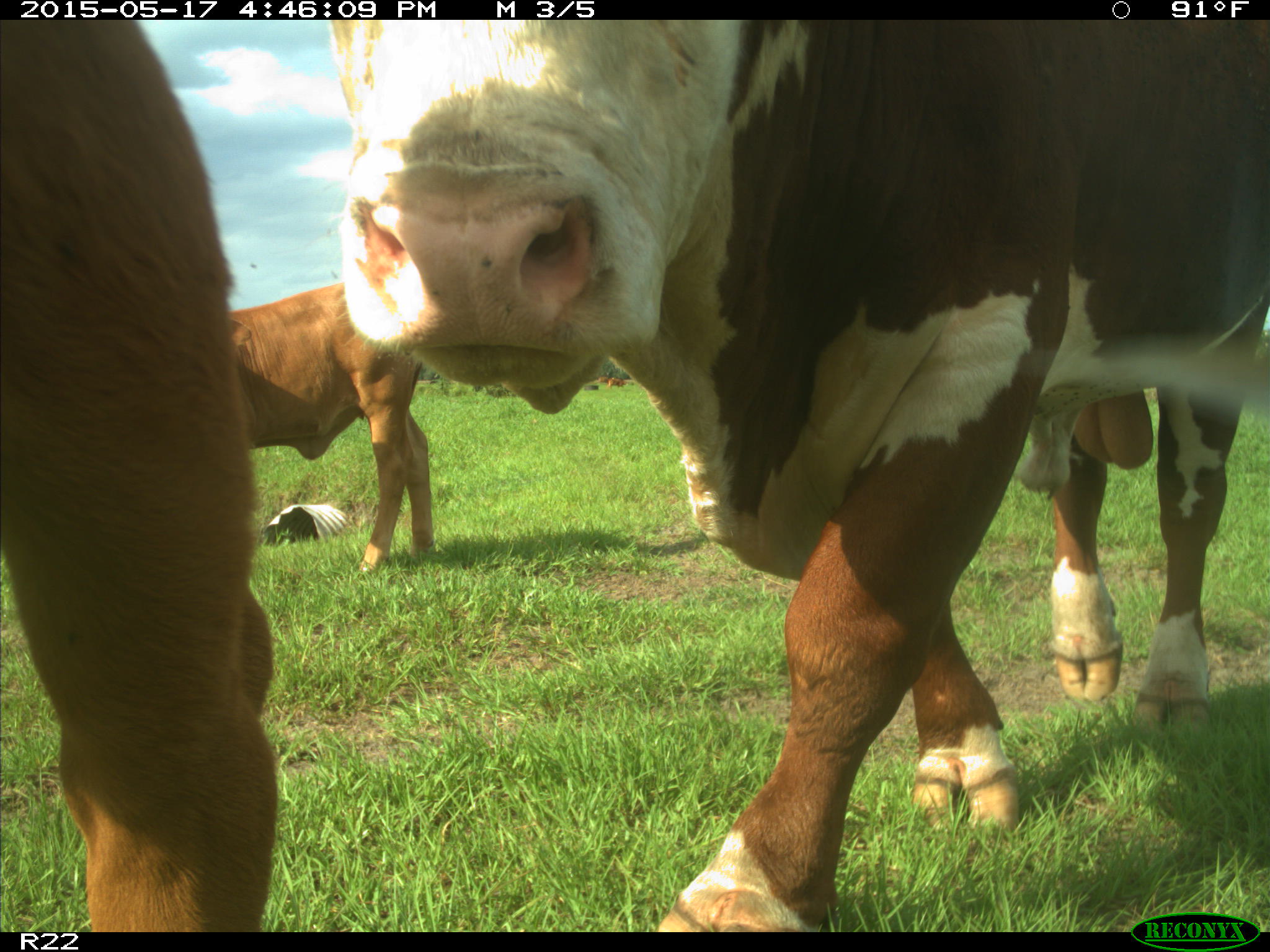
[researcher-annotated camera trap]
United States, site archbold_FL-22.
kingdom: Animalia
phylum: Chordata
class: Mammalia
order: Artiodactyla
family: Bovidae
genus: Bos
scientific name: Bos taurus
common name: domestic cow